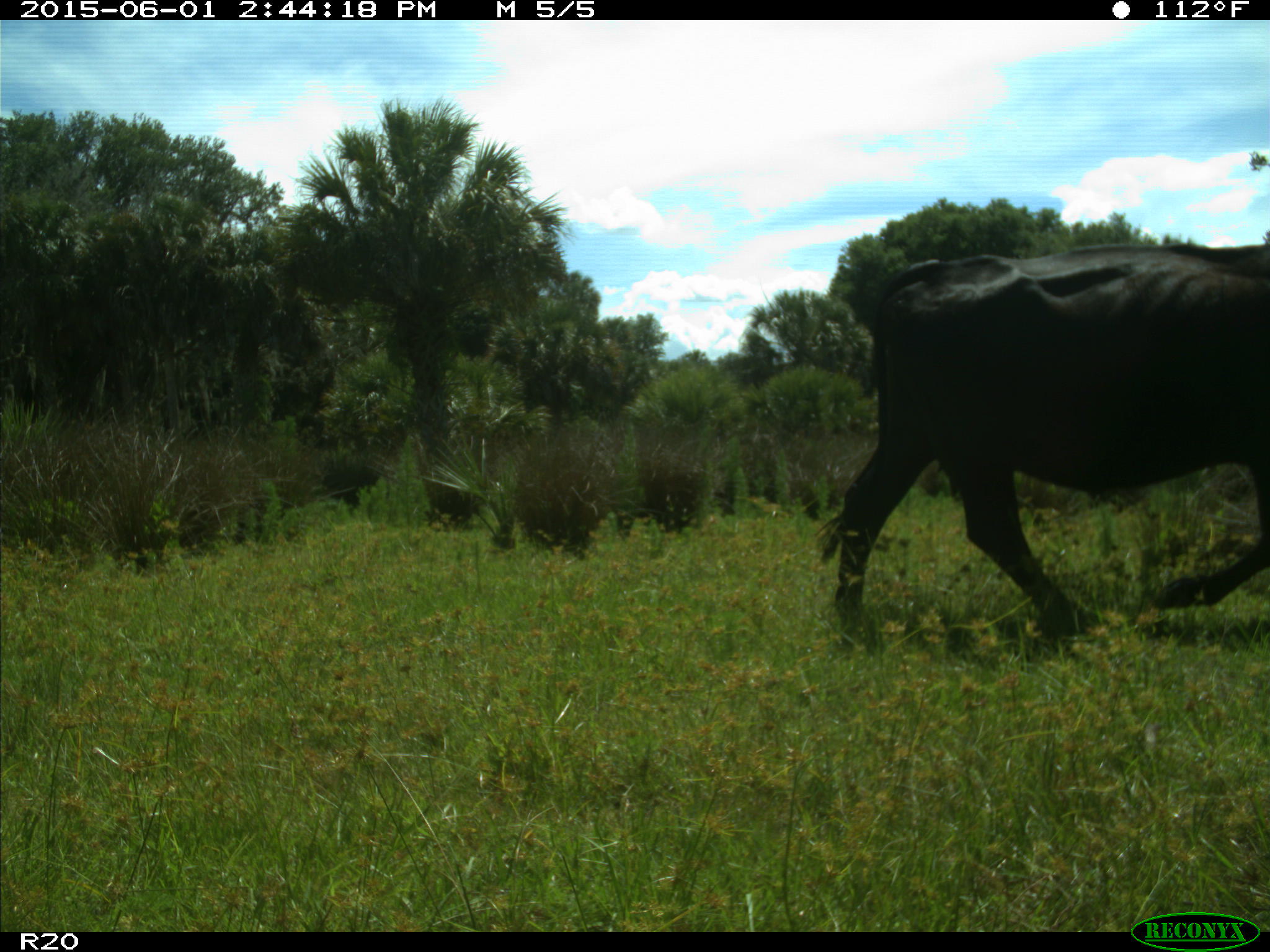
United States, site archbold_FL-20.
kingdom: Animalia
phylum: Chordata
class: Mammalia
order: Artiodactyla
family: Bovidae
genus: Bos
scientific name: Bos taurus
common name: domestic cow